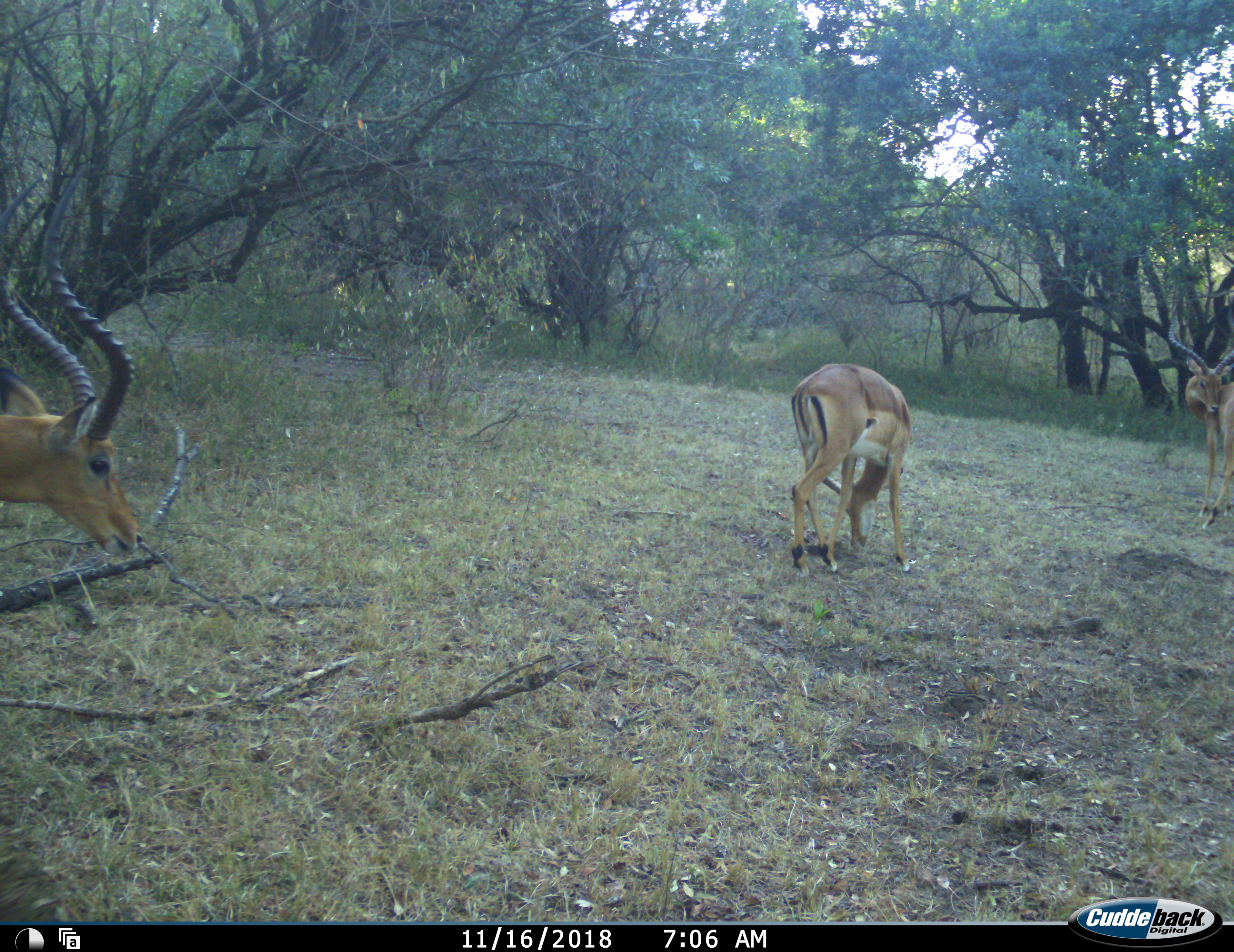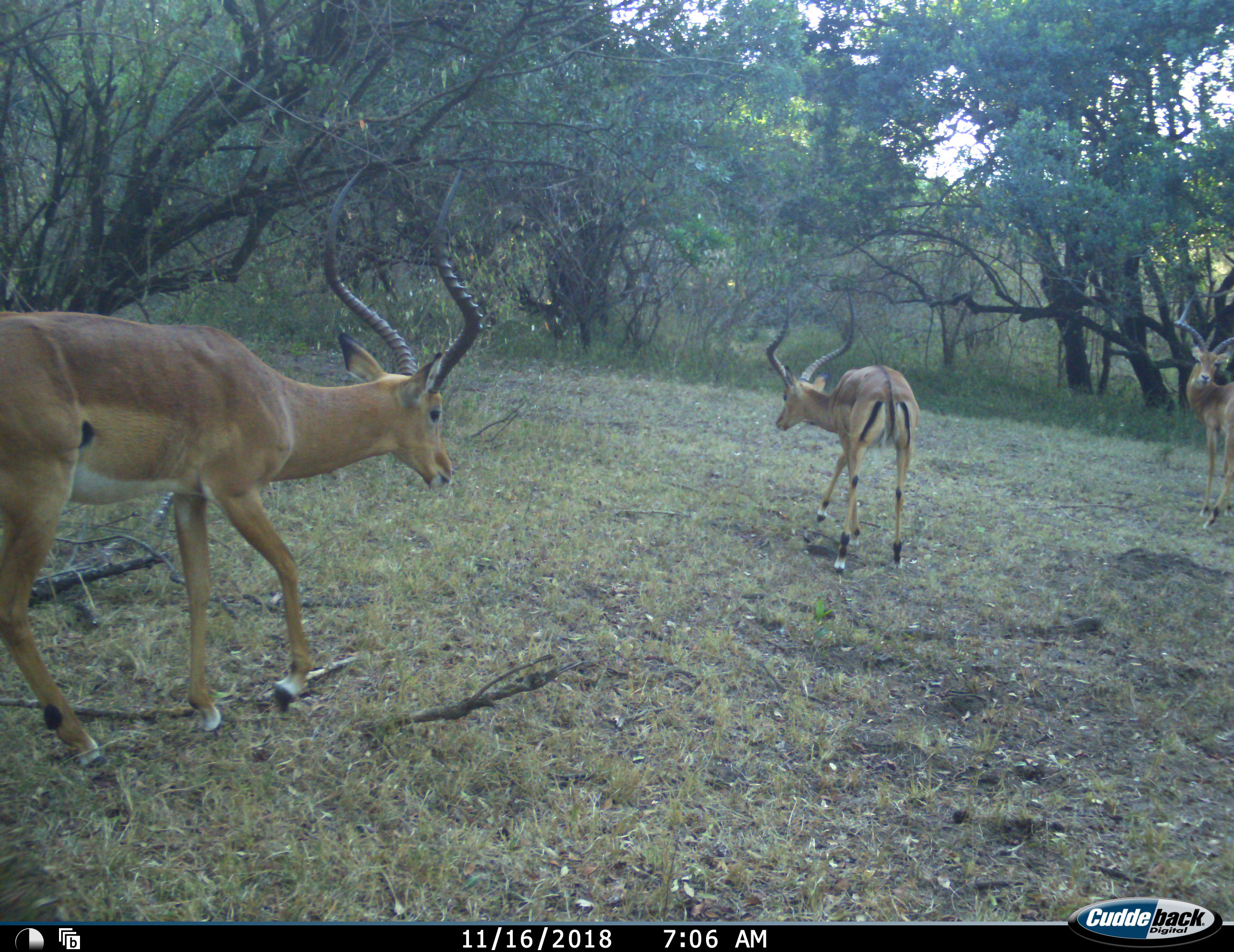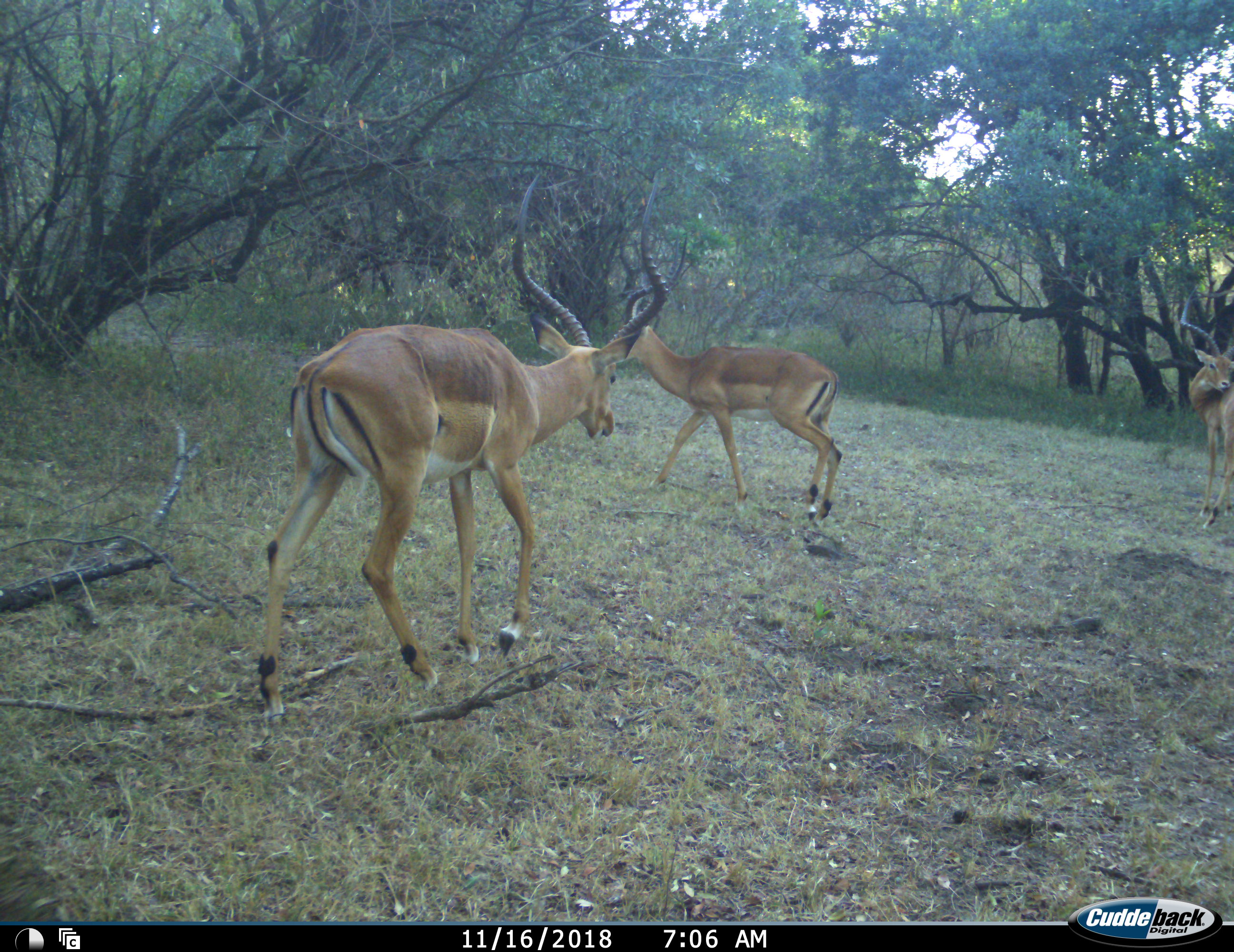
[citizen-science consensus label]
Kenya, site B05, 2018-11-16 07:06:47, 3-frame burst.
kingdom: Animalia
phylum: Chordata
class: Mammalia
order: Artiodactyla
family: Bovidae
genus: Aepyceros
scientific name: Aepyceros melampus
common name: impala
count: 3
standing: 29%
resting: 0%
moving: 86%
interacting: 0%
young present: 0%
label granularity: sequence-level